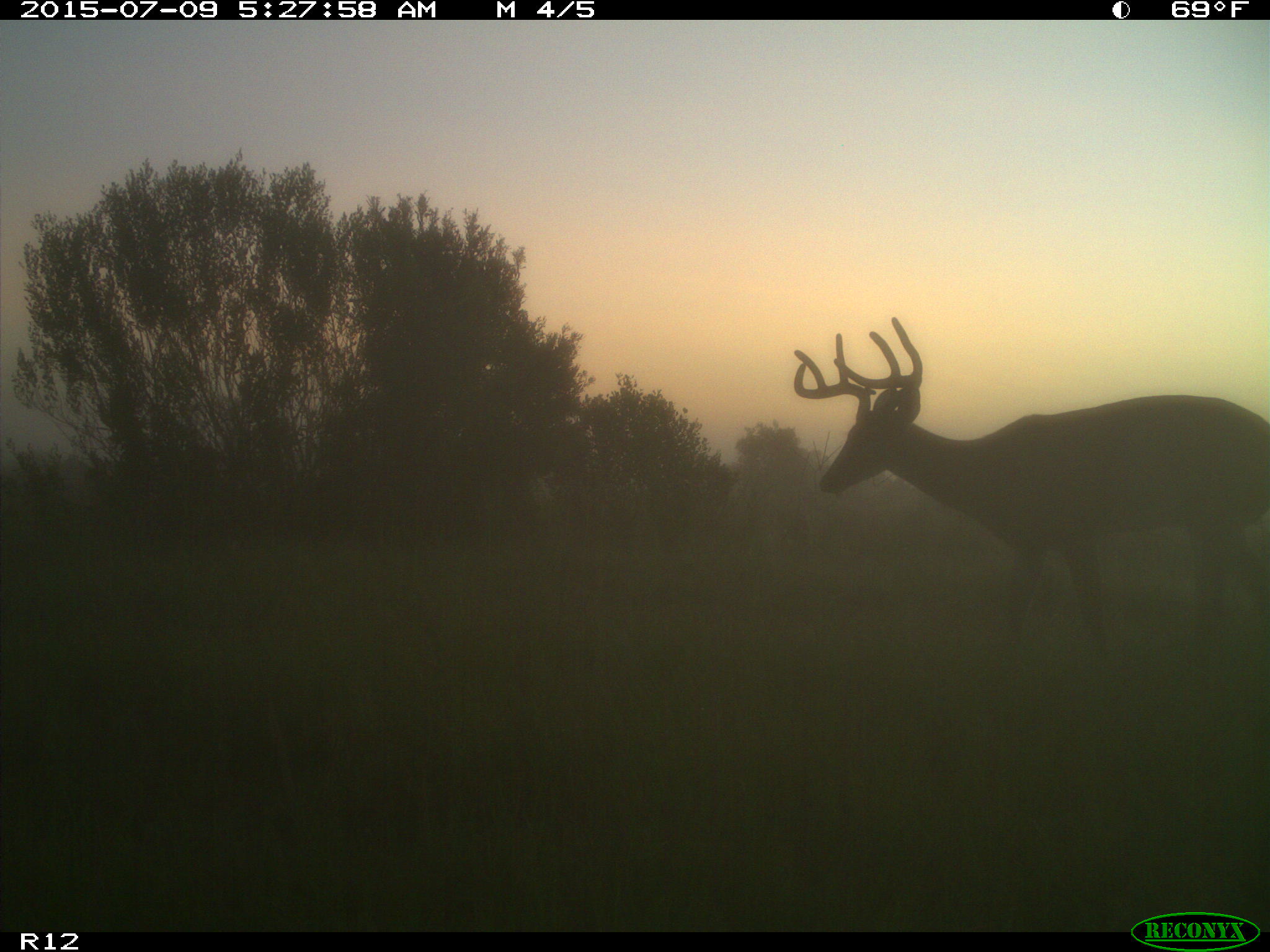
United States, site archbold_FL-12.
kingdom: Animalia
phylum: Chordata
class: Mammalia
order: Artiodactyla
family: Cervidae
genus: Odocoileus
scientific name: Odocoileus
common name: deer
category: unidentified deer